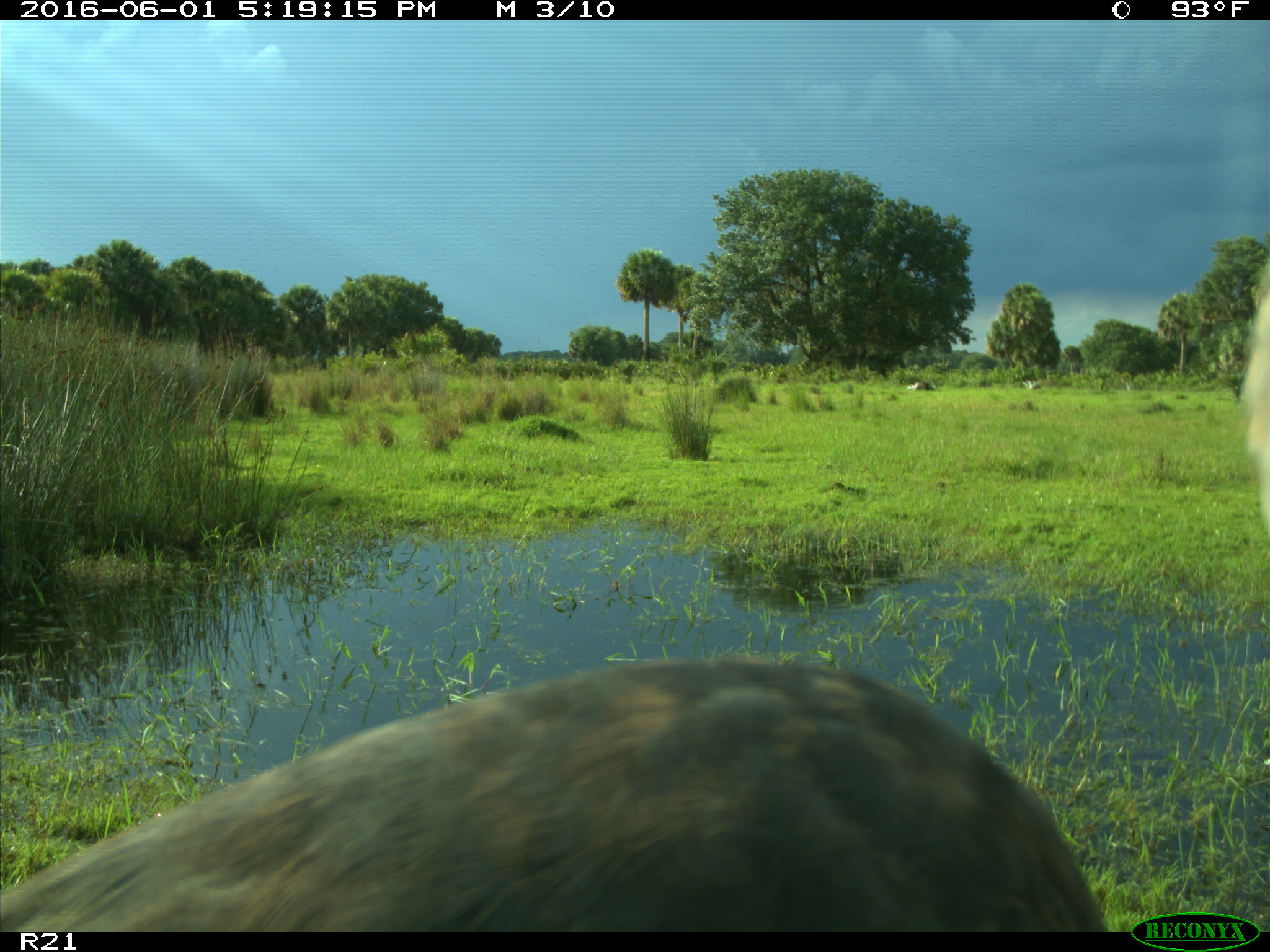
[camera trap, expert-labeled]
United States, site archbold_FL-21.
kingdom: Animalia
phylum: Chordata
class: Aves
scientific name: Aves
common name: birds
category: unidentified bird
Unidentified bird (birds) (Aves).